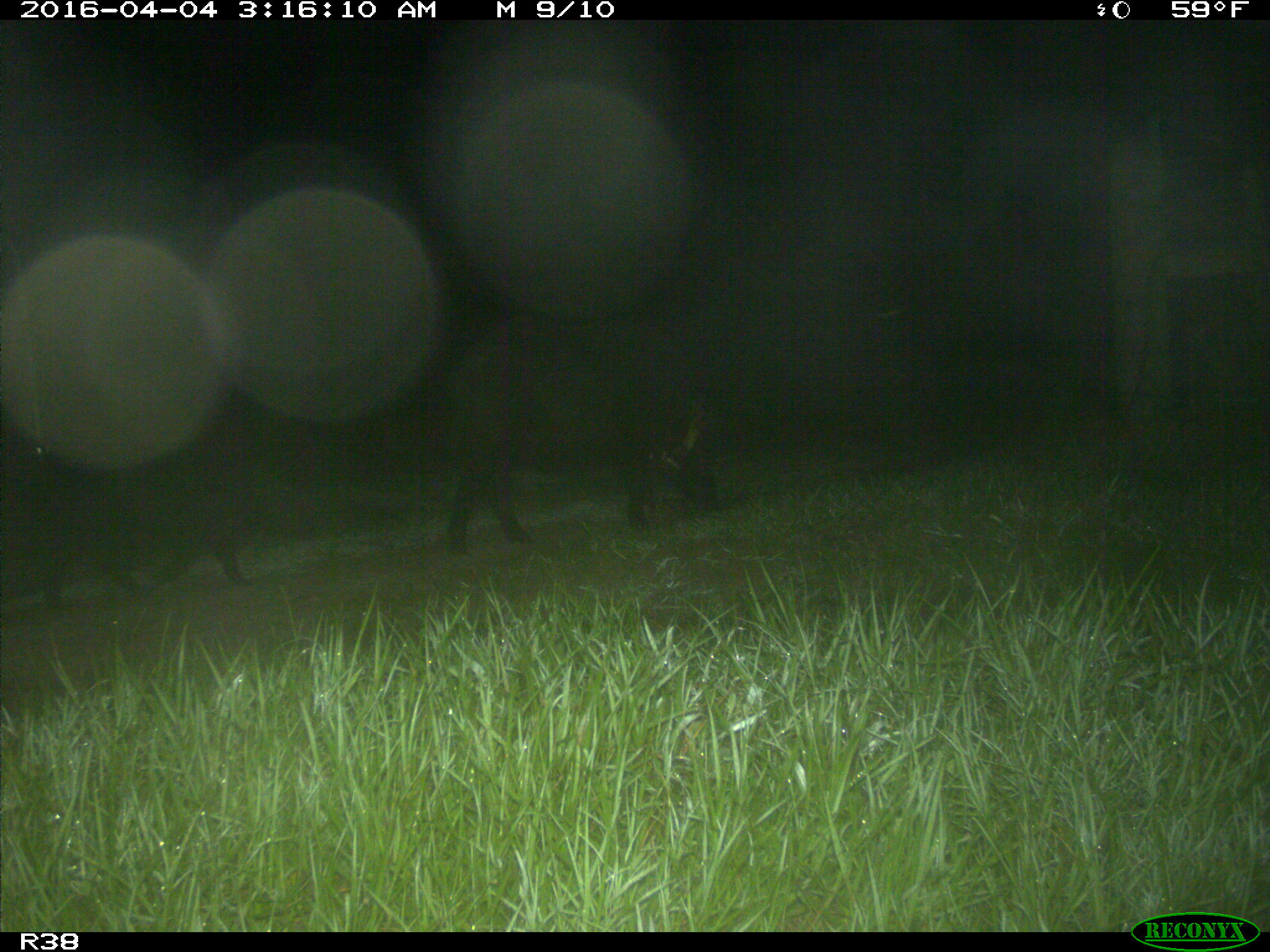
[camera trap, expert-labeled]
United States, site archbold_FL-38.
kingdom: Animalia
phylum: Chordata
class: Mammalia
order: Artiodactyla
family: Suidae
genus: Sus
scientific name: Sus scrofa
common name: wild boar